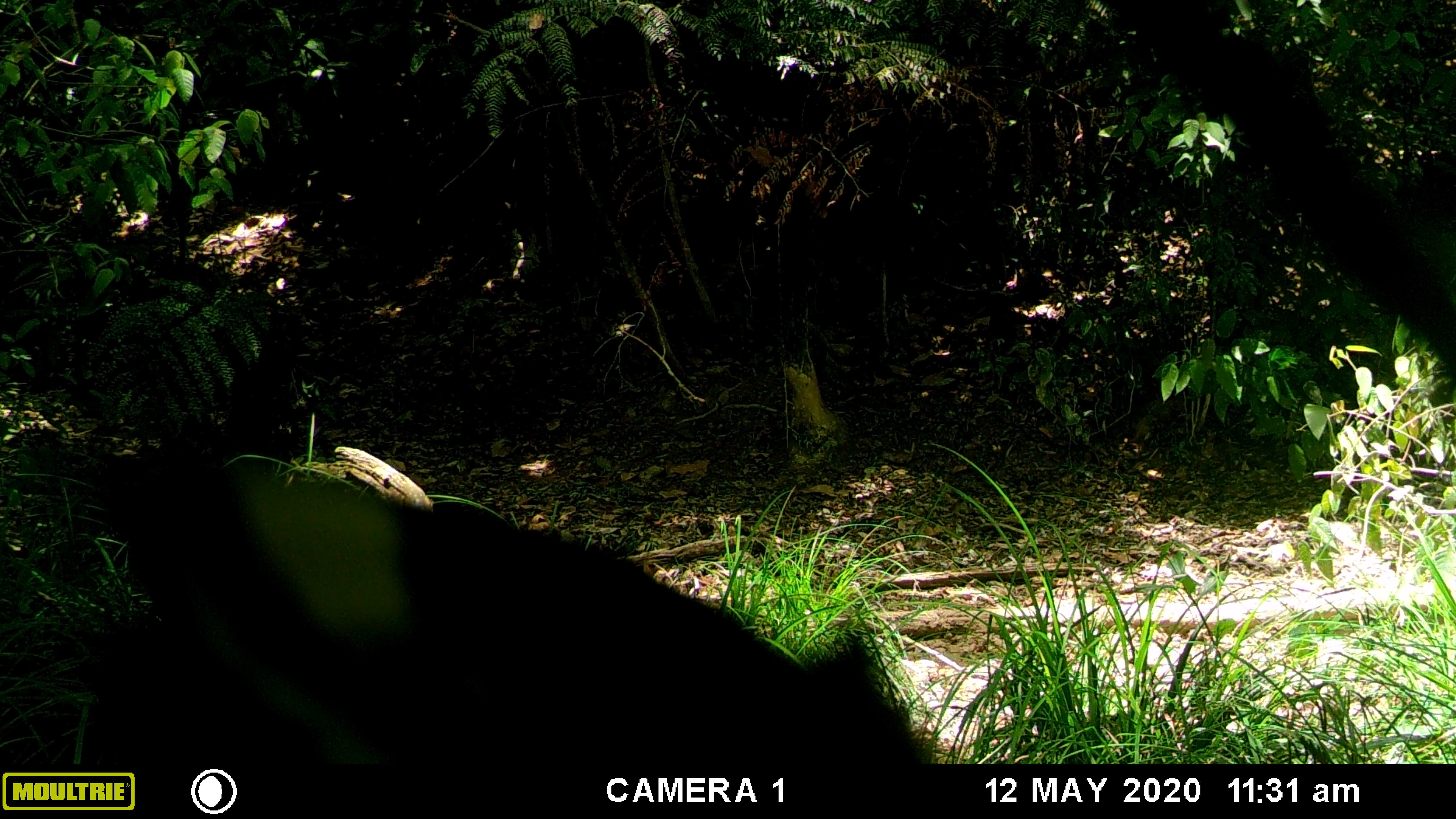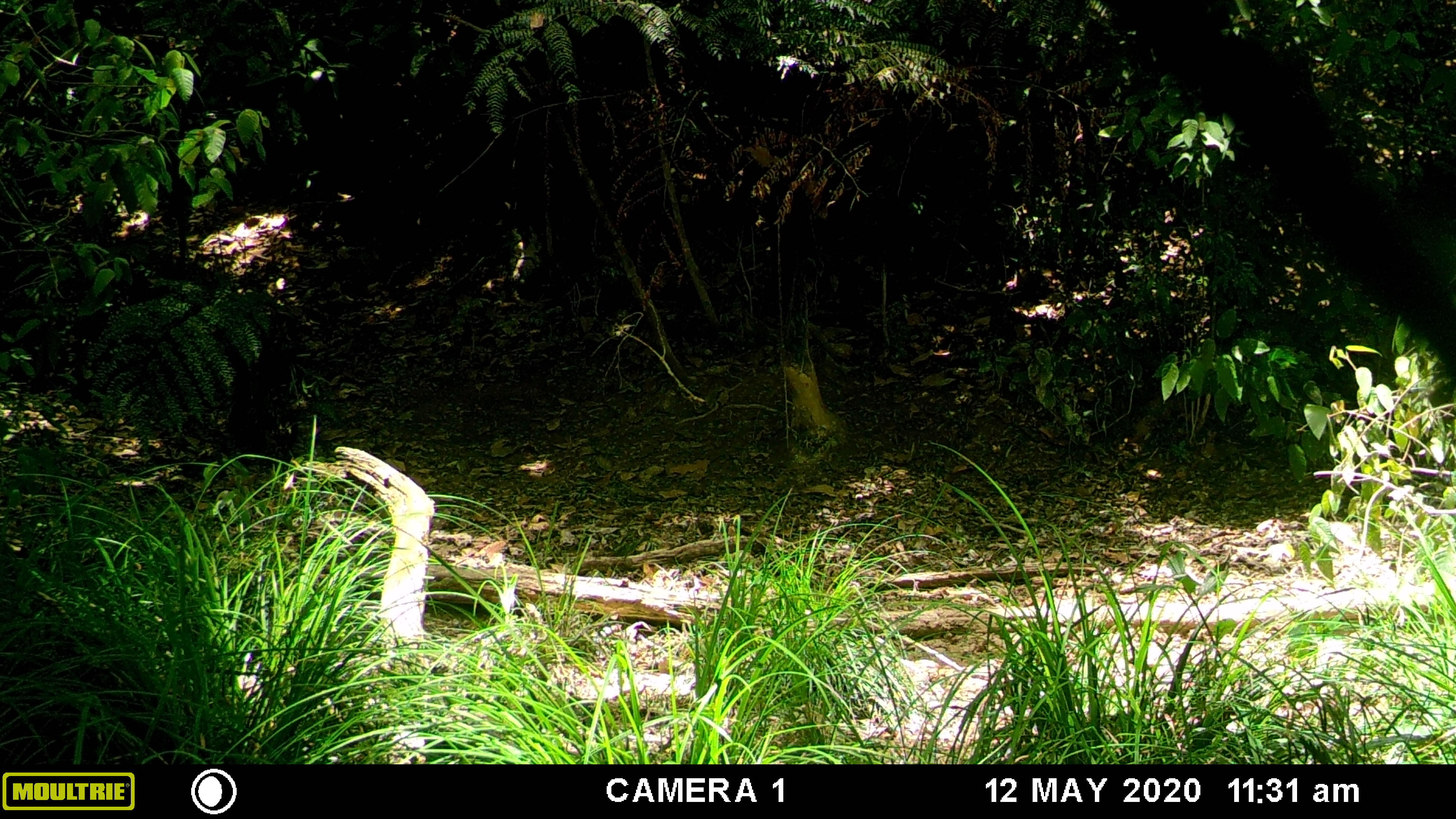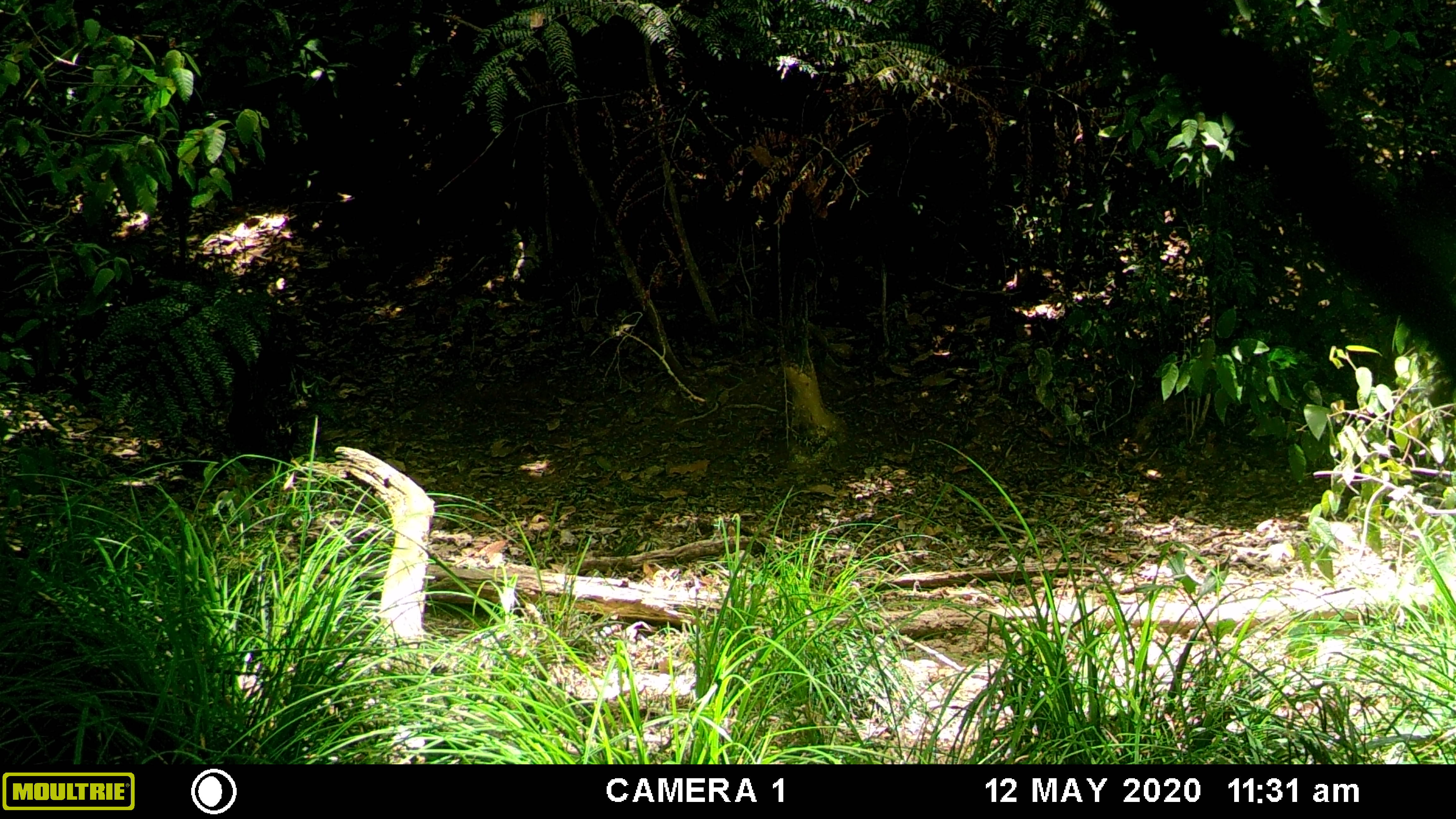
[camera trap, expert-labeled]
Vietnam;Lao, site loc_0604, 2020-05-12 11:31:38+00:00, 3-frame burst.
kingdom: Animalia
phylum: Chordata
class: Mammalia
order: Artiodactyla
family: Suidae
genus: Sus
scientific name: Sus scrofa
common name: eurasian wild pig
Eurasian wild pig (Sus scrofa). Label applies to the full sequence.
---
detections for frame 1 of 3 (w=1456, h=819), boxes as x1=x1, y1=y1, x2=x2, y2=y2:
eurasian wild pig: x1=78, y1=440, x2=925, y2=764